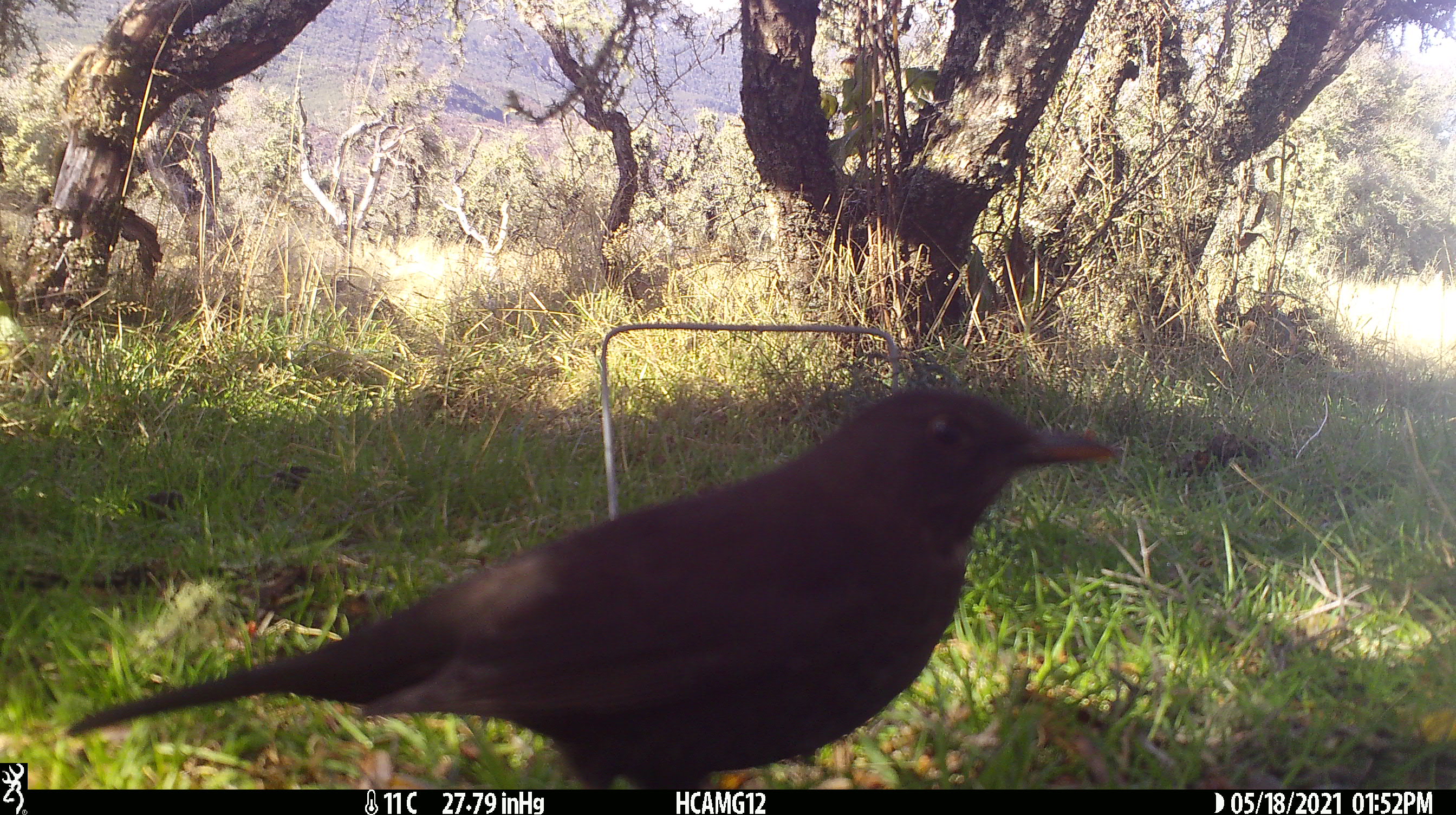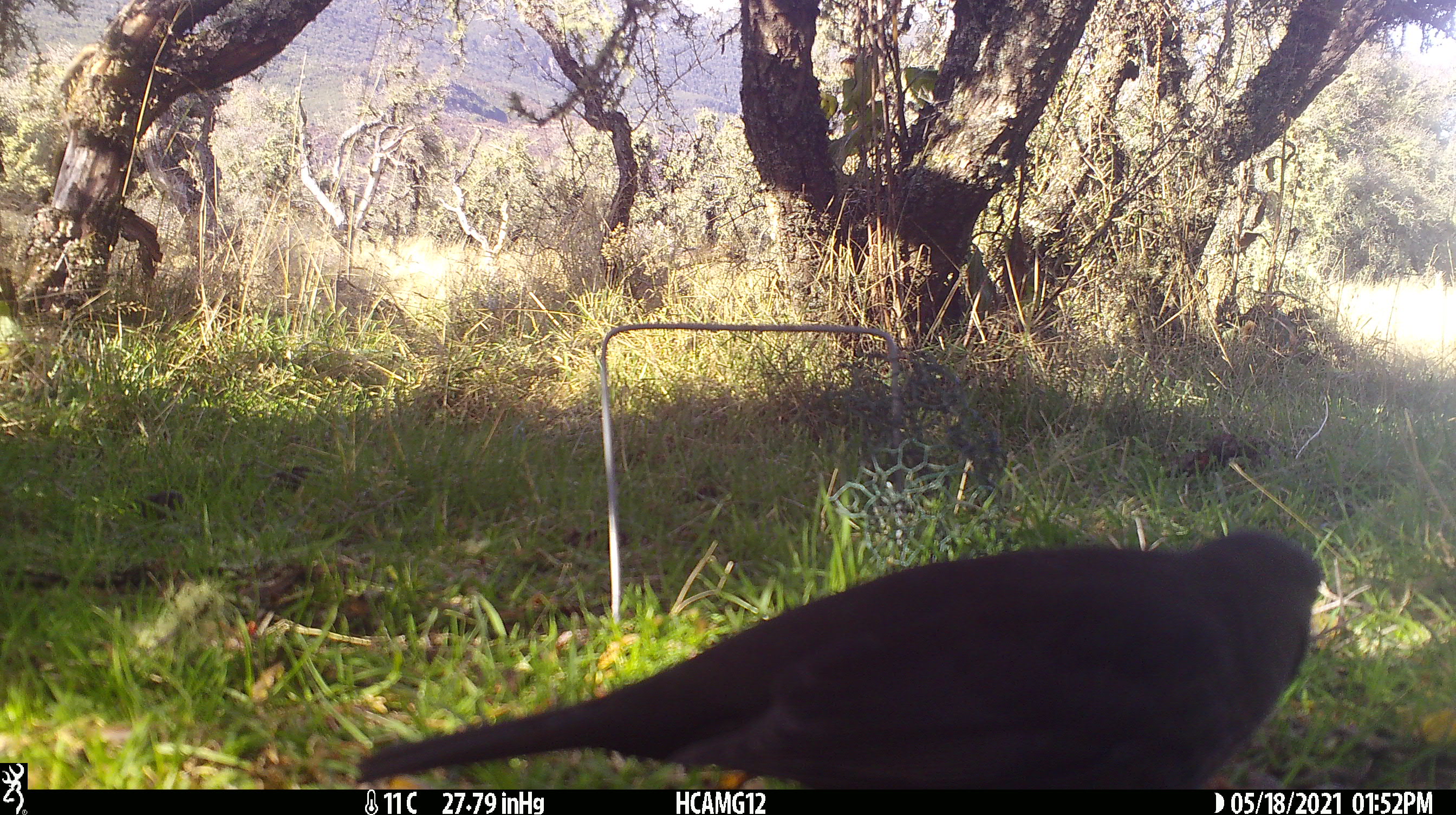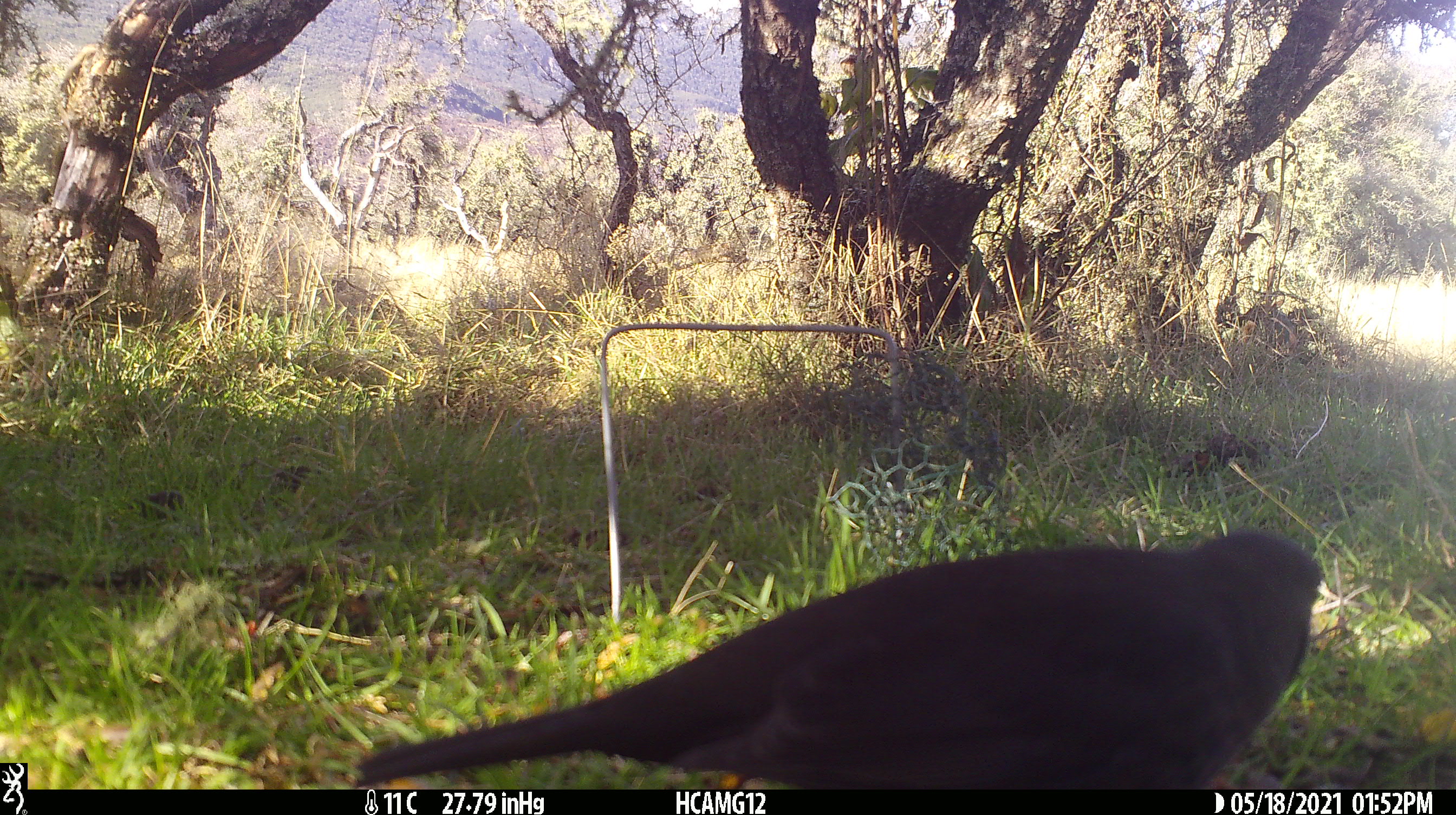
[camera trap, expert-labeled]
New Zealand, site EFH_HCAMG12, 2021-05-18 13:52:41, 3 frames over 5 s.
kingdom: Animalia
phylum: Chordata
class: Aves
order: Passeriformes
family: Turdidae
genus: Turdus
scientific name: Turdus merula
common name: eurasian blackbird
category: blackbird